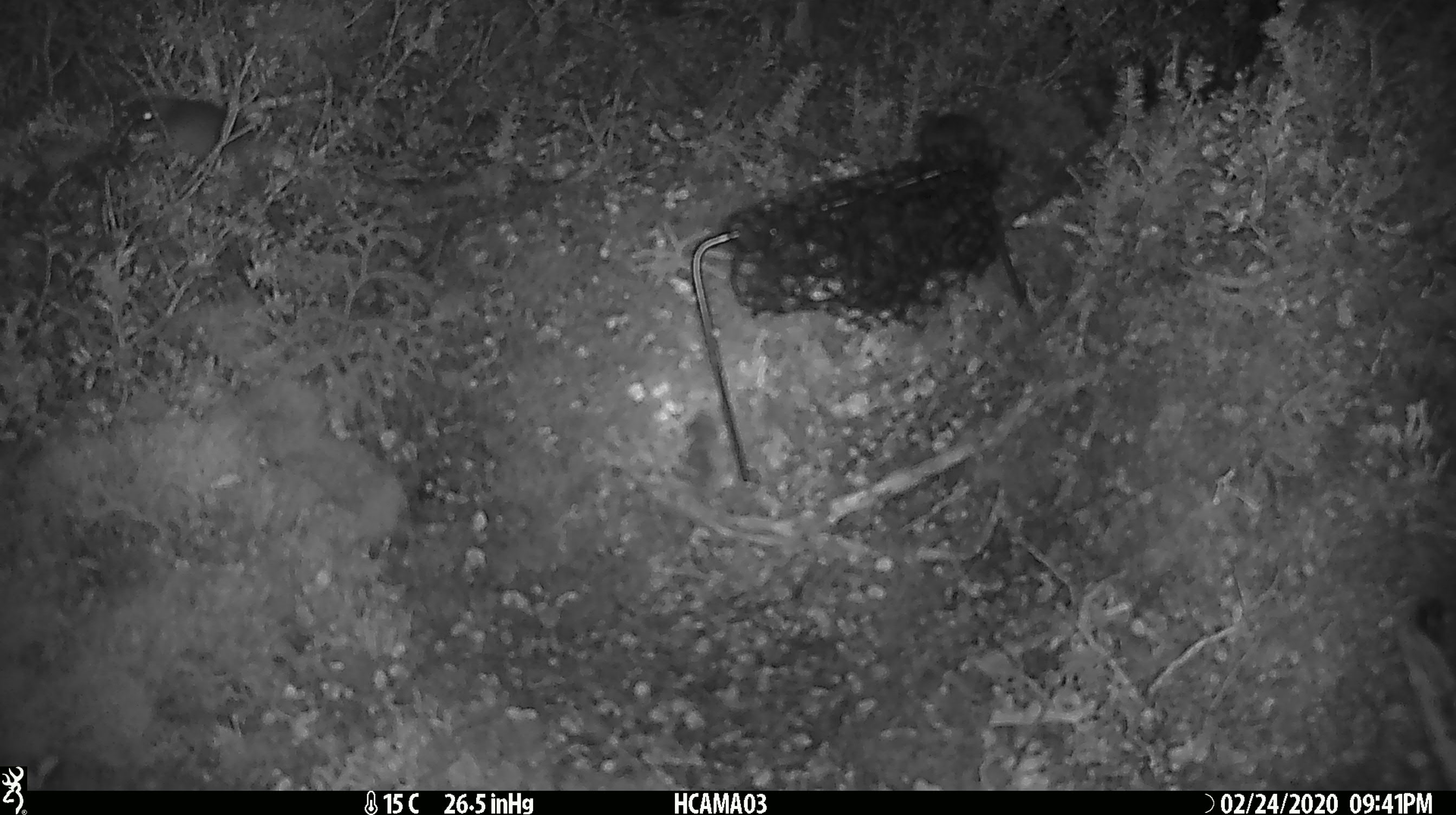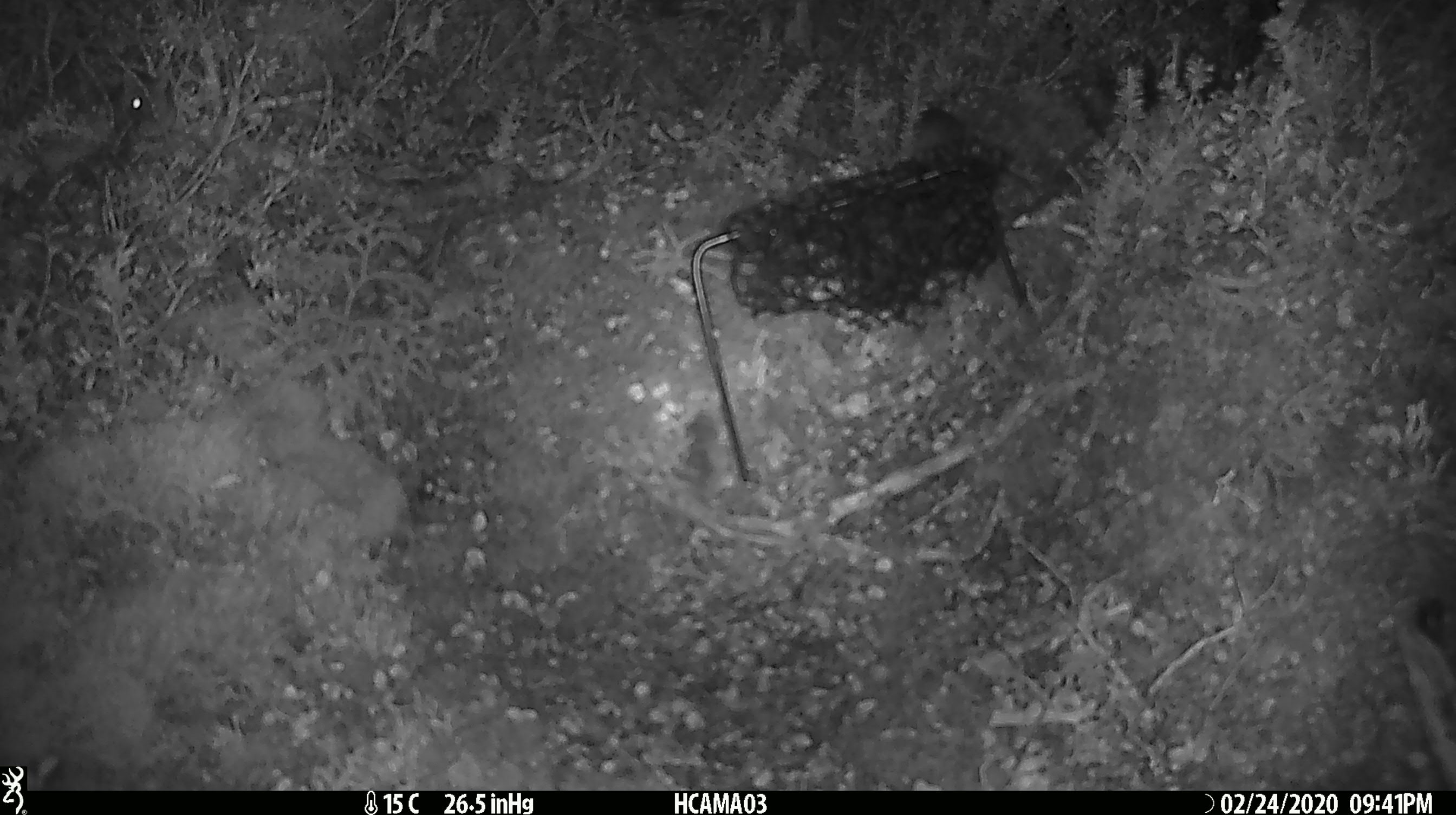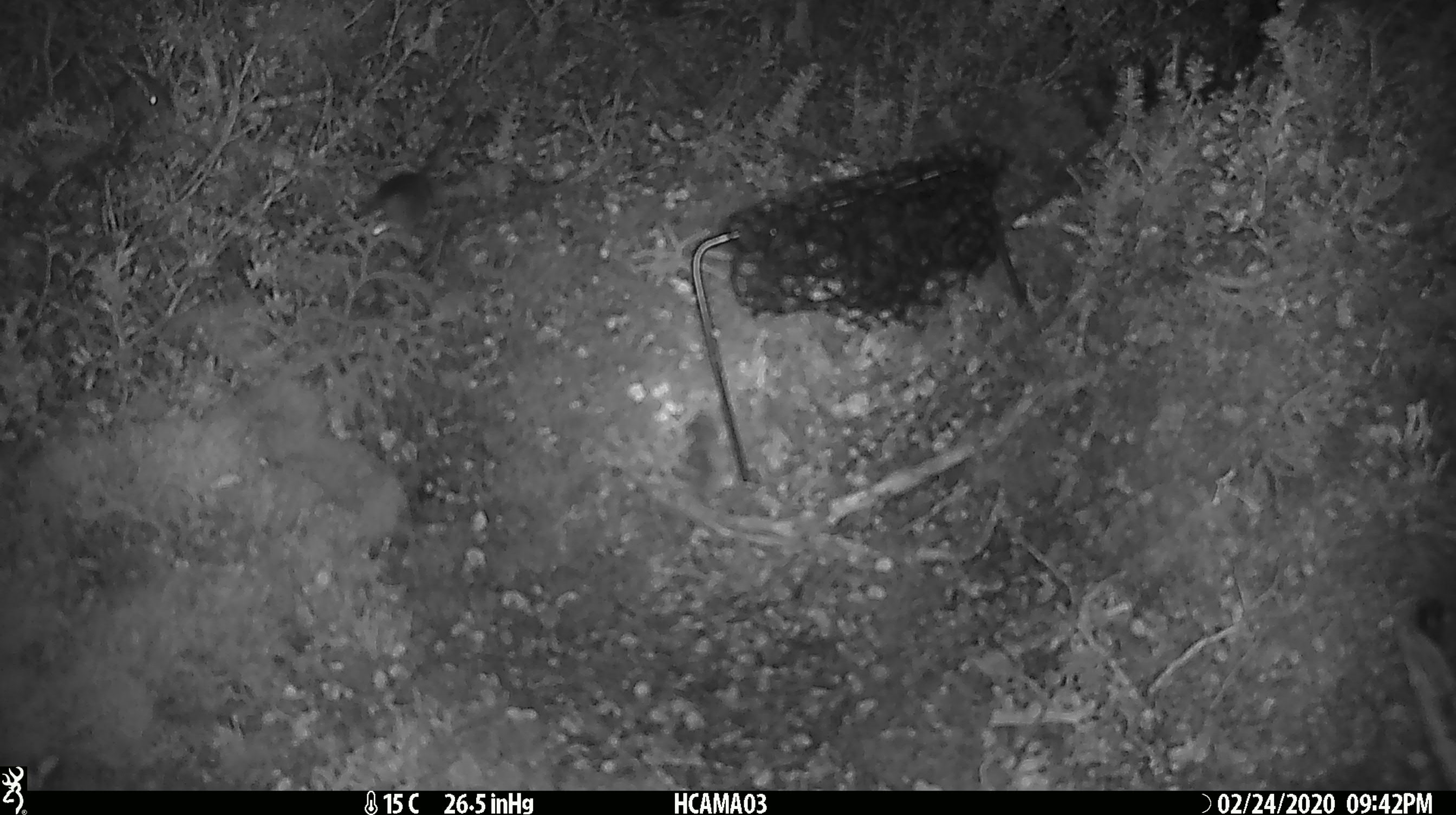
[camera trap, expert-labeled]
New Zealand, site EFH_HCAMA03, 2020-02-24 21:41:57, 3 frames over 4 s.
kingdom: Animalia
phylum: Chordata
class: Mammalia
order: Rodentia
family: Muridae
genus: Mus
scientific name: Mus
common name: mouse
Mouse (Mus).